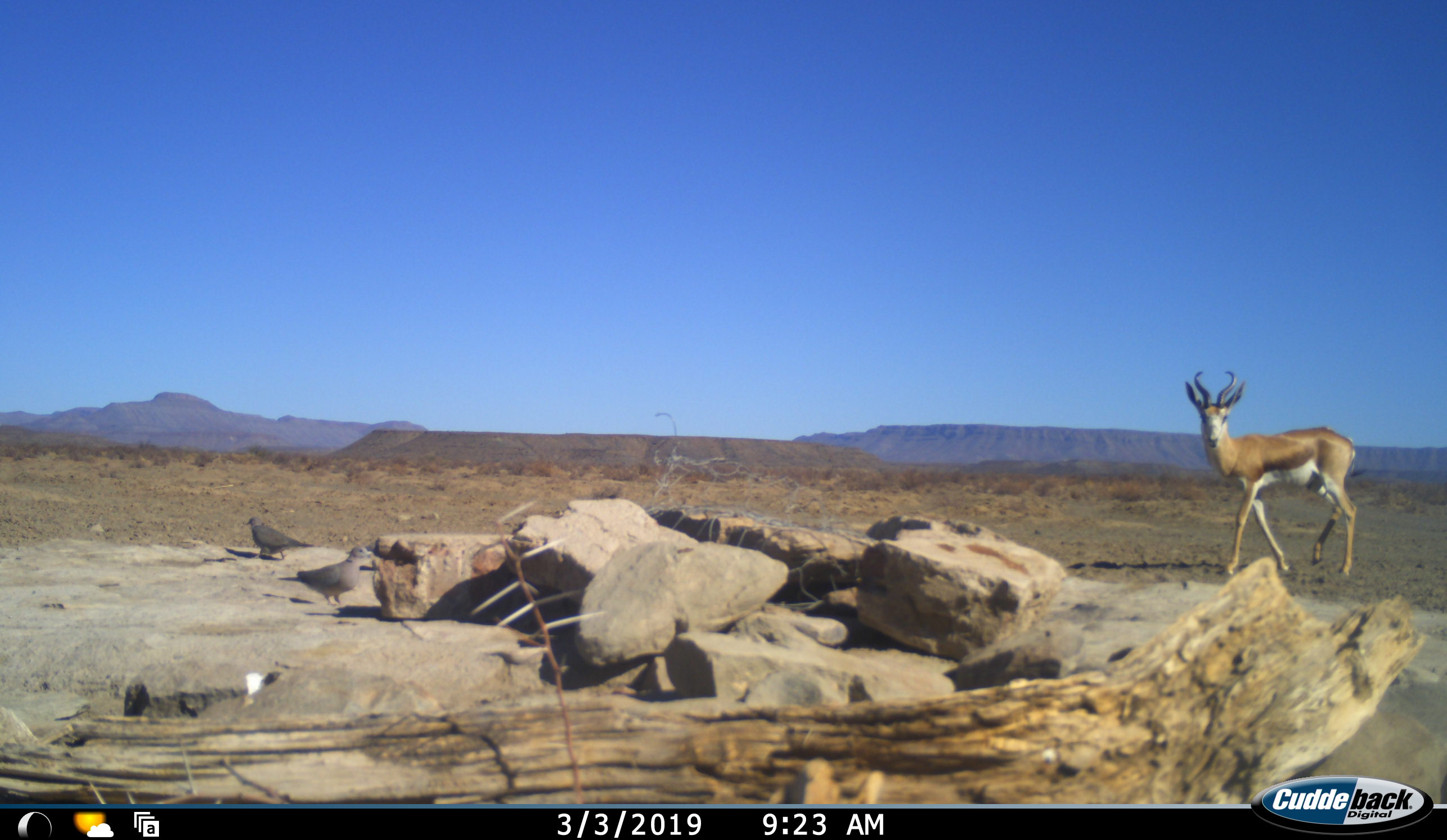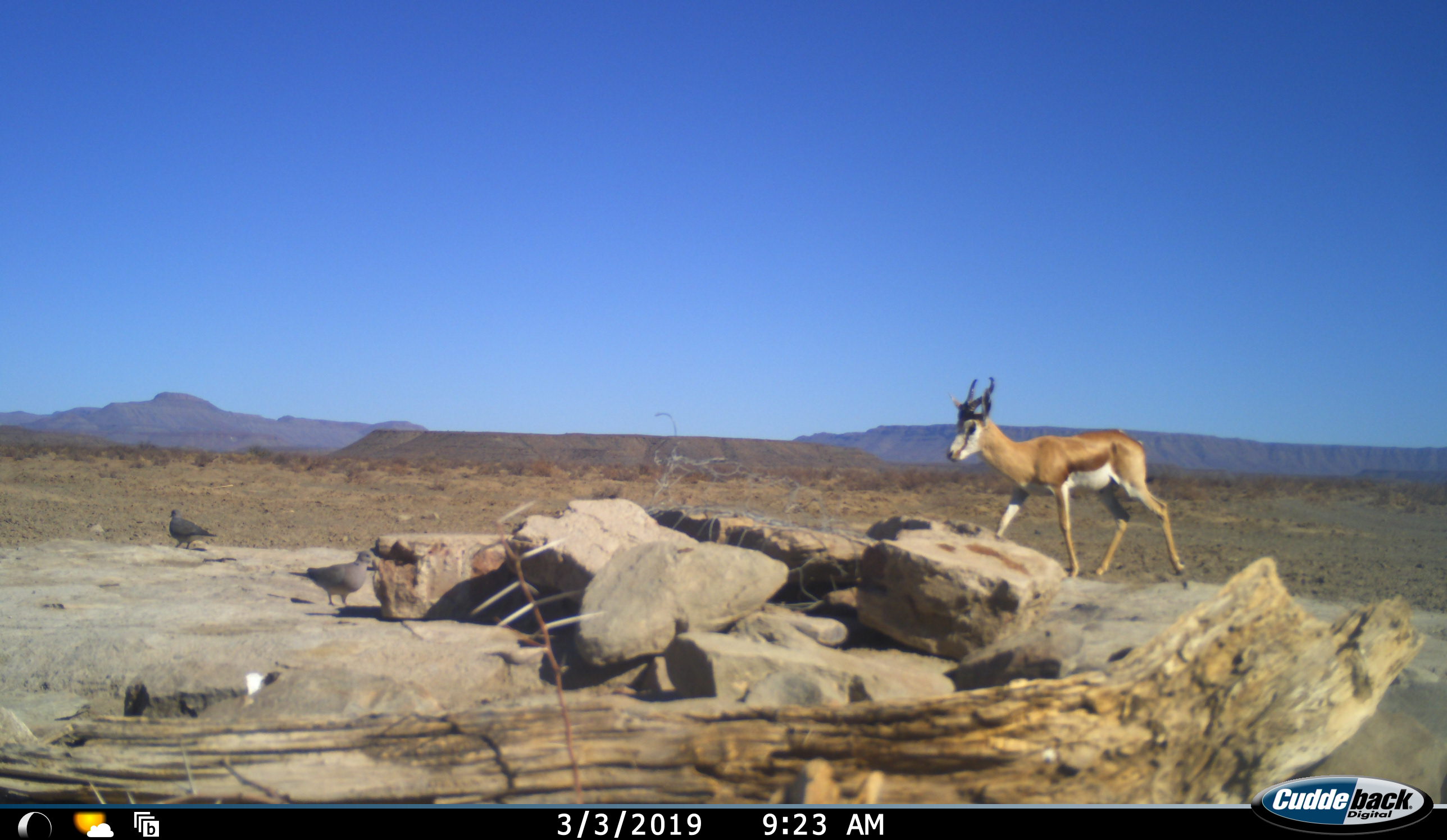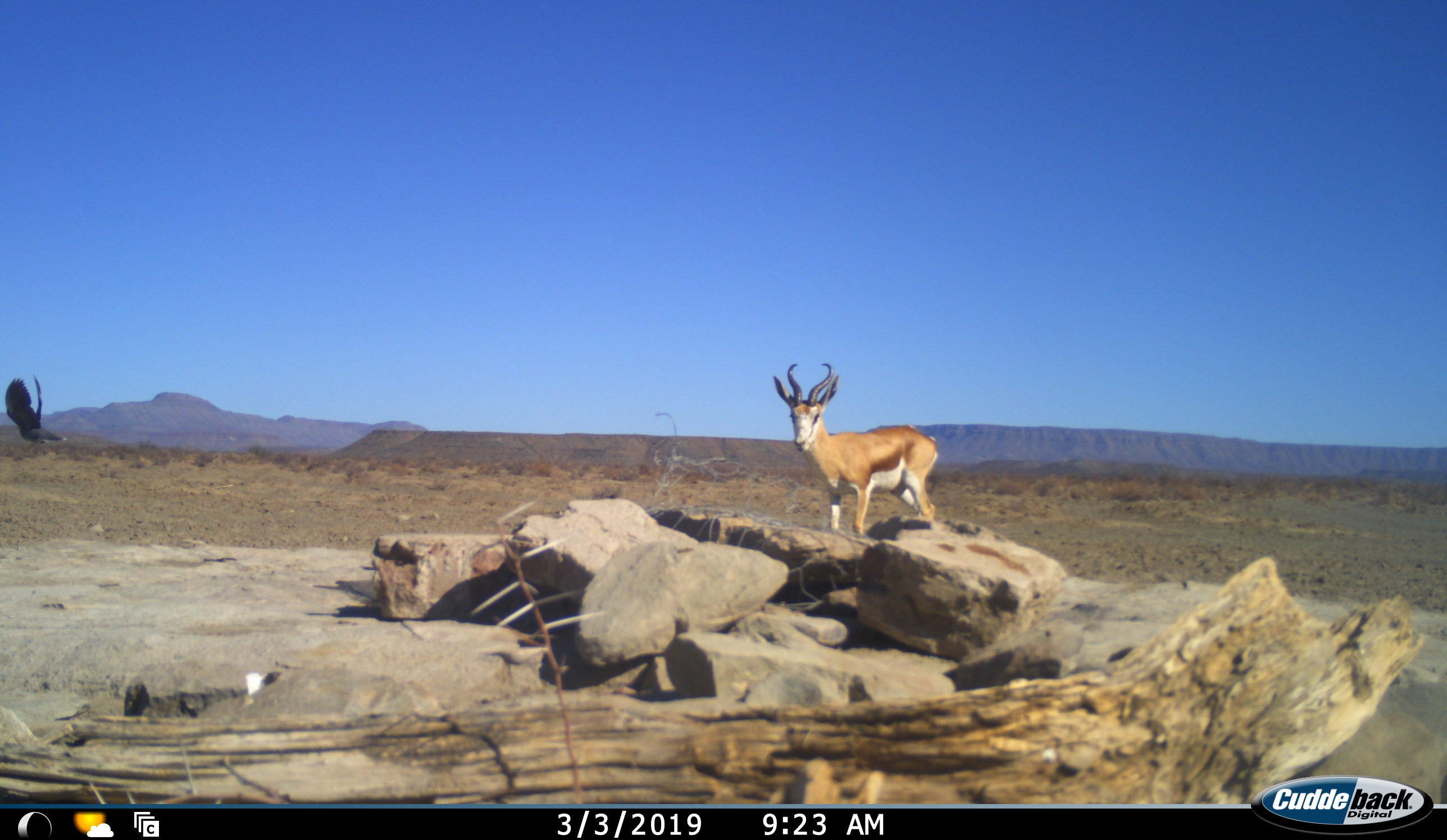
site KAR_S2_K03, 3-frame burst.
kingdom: Animalia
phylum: Chordata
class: Aves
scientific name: Aves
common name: bird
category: birdother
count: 2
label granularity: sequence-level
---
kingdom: Animalia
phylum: Chordata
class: Mammalia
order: Artiodactyla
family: Bovidae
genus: Antidorcas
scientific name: Antidorcas marsupialis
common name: springbok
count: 1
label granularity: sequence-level